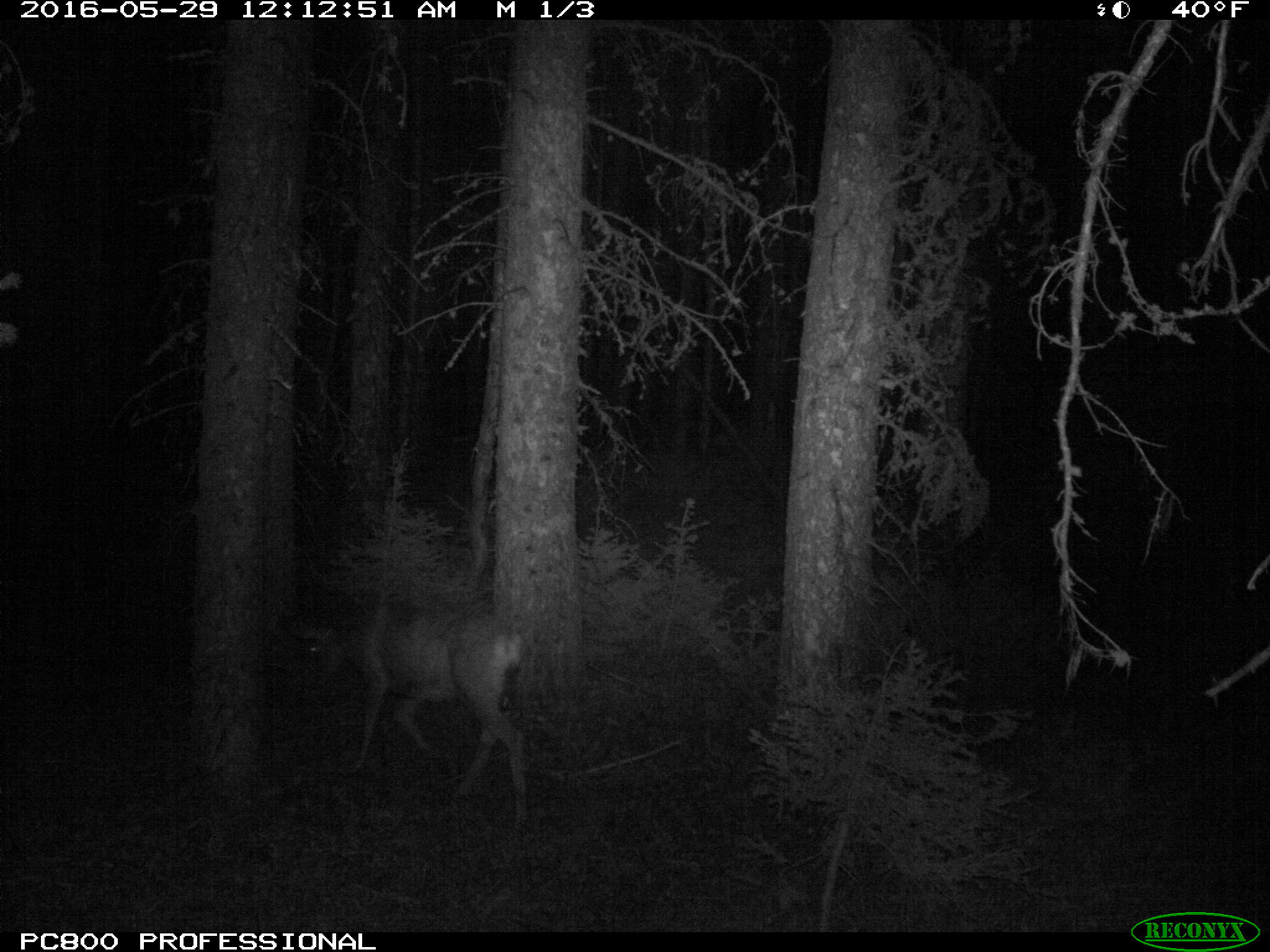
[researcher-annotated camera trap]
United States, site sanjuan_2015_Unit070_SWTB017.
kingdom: Animalia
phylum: Chordata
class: Mammalia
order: Artiodactyla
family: Cervidae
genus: Odocoileus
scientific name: Odocoileus hemionus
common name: mule deer